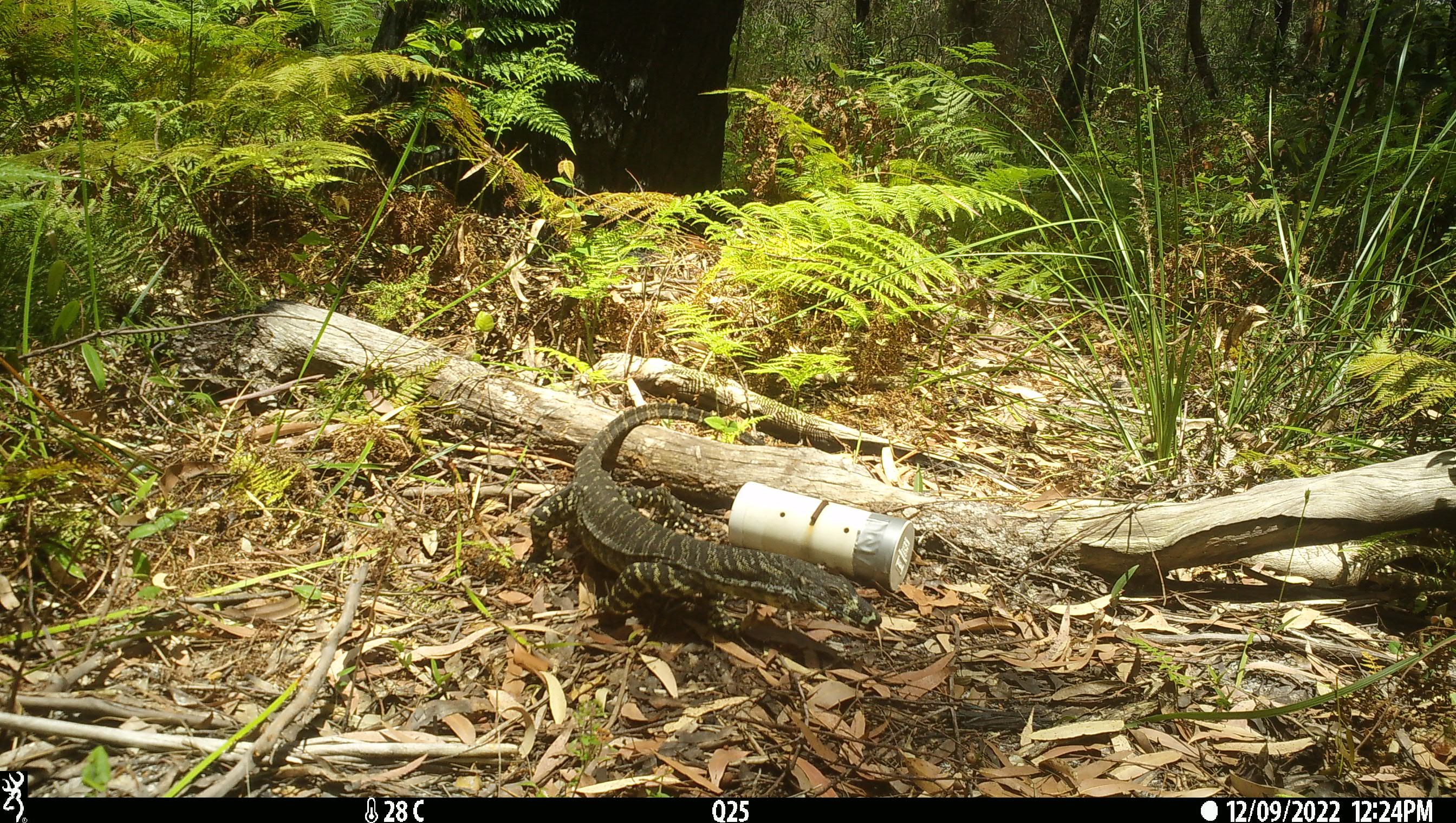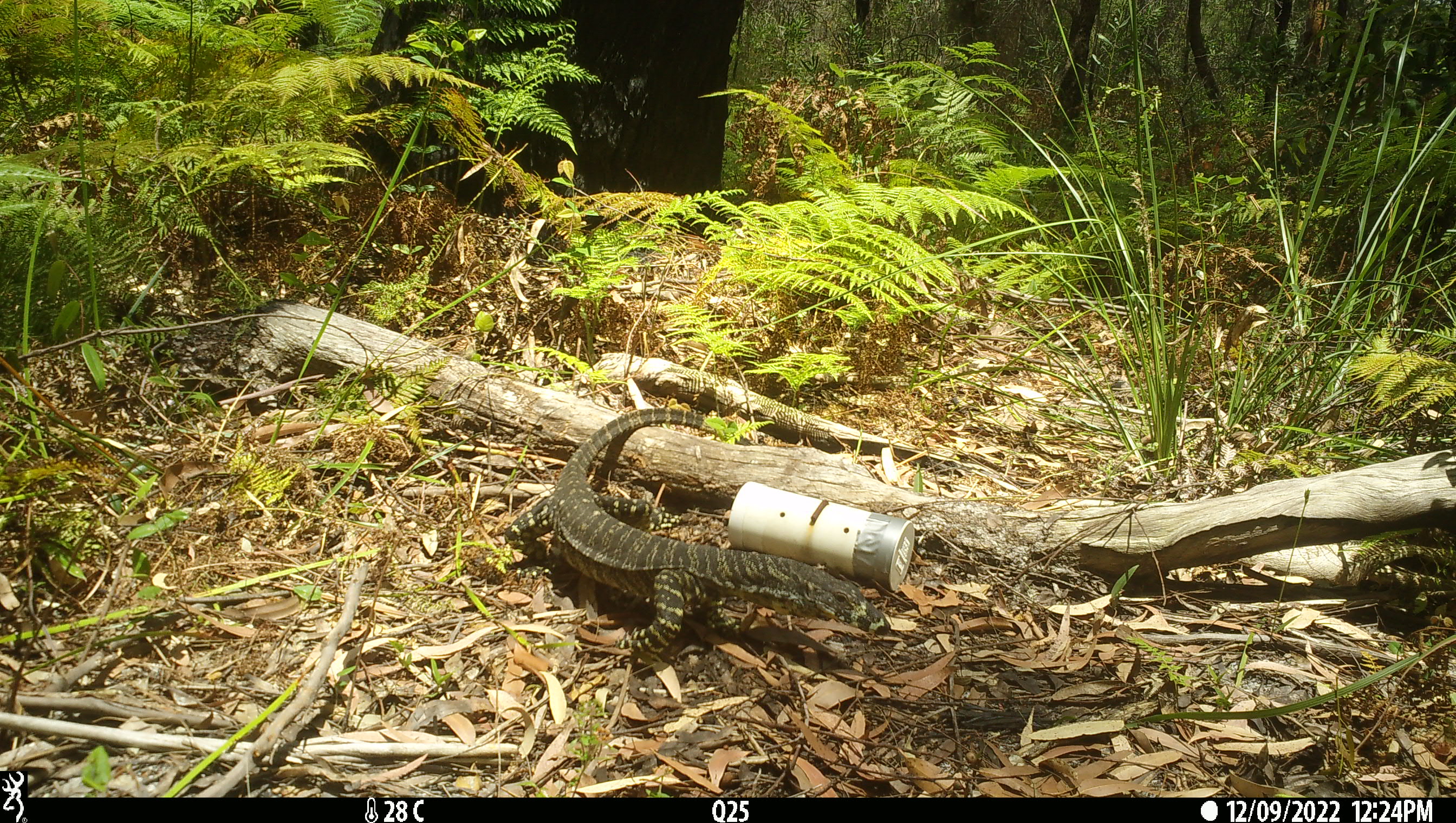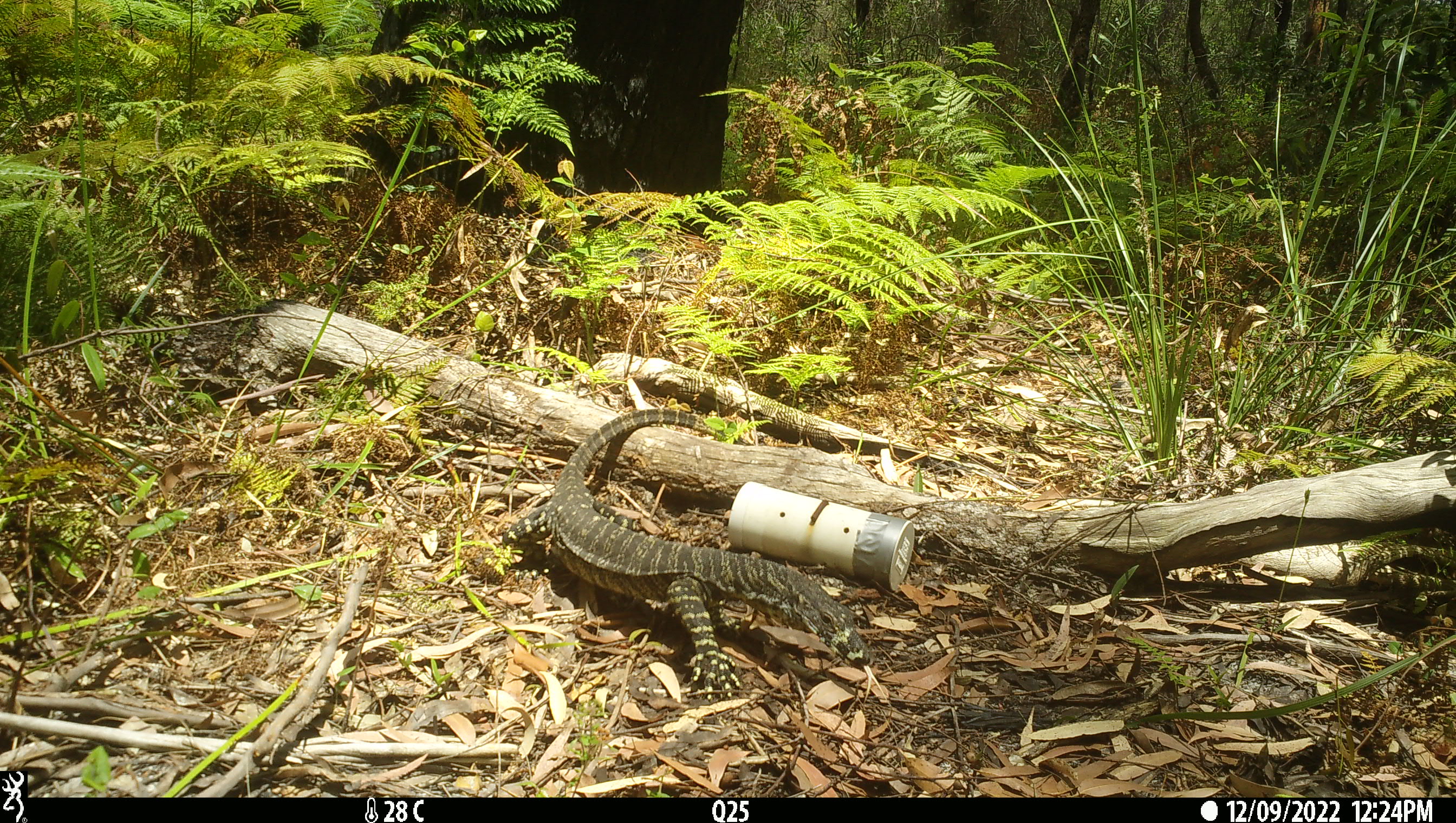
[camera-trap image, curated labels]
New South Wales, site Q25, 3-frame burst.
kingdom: Animalia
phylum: Chordata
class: Reptilia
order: Squamata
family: Varanidae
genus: Varanus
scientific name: Varanus varius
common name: lace monitor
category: goanna